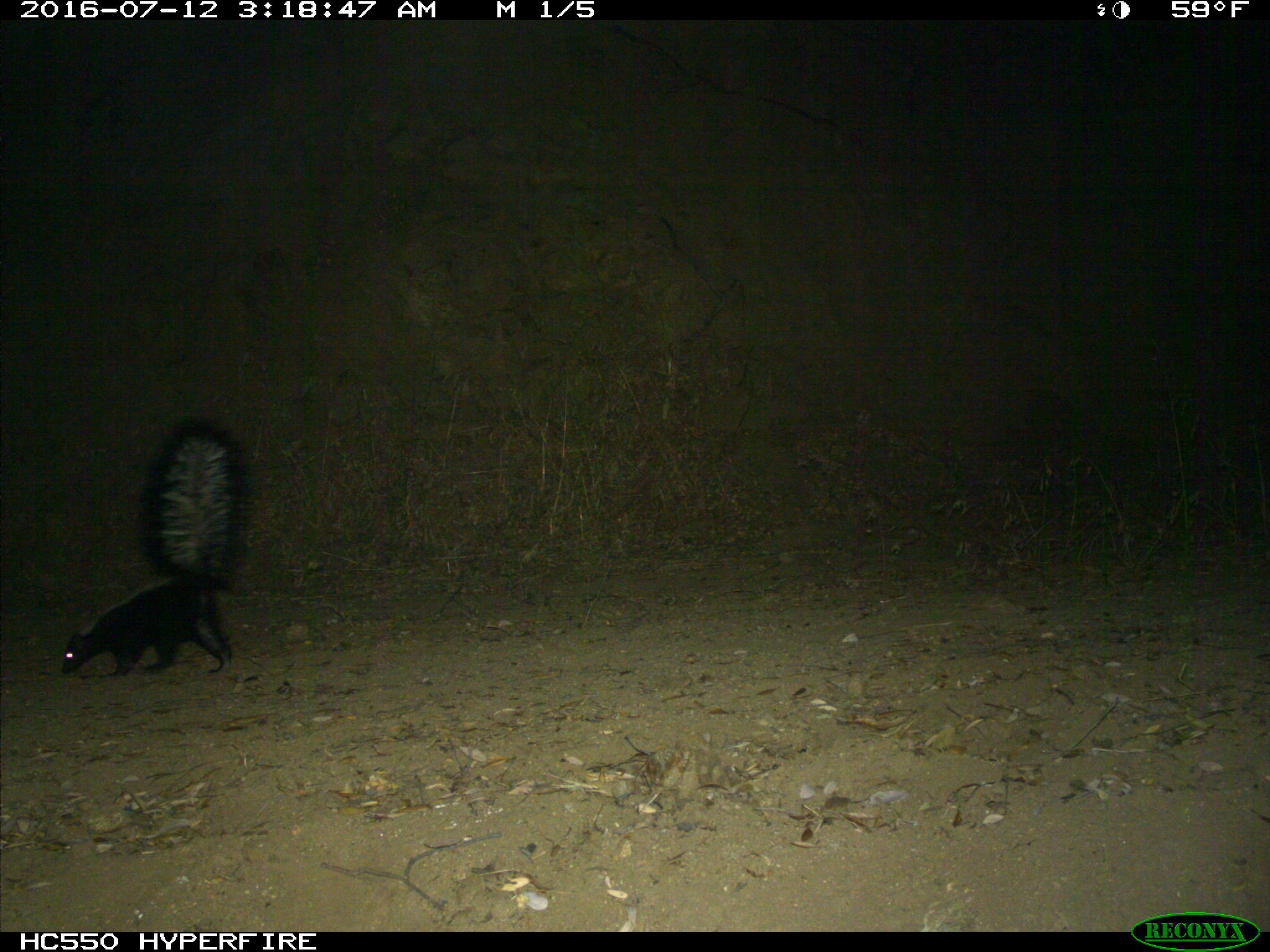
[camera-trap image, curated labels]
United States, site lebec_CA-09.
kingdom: Animalia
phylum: Chordata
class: Mammalia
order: Carnivora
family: Mephitidae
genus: Mephitis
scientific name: Mephitis mephitis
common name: striped skunk